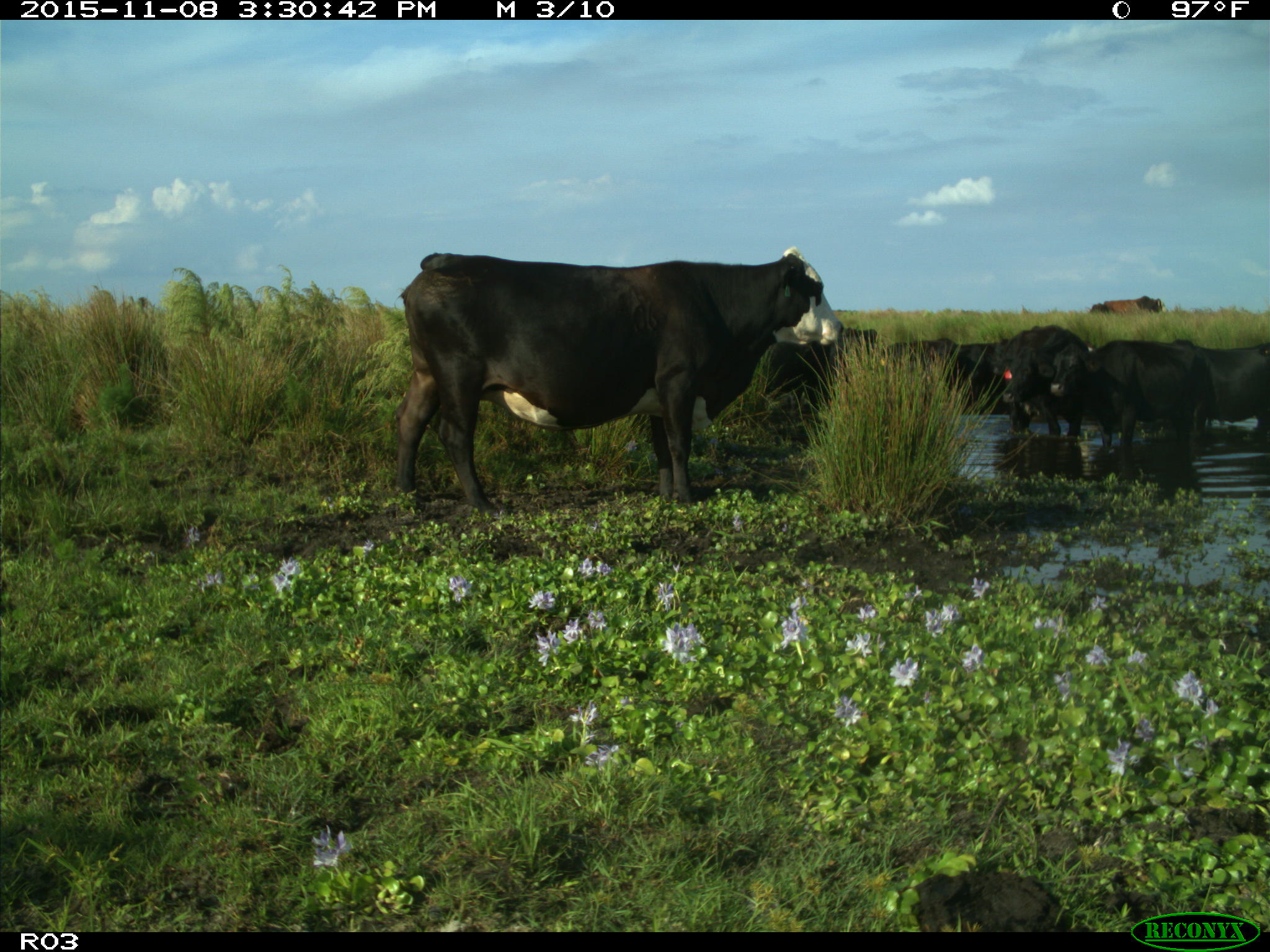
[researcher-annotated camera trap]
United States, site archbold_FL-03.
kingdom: Animalia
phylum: Chordata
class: Mammalia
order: Artiodactyla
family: Bovidae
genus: Bos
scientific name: Bos taurus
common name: domestic cow